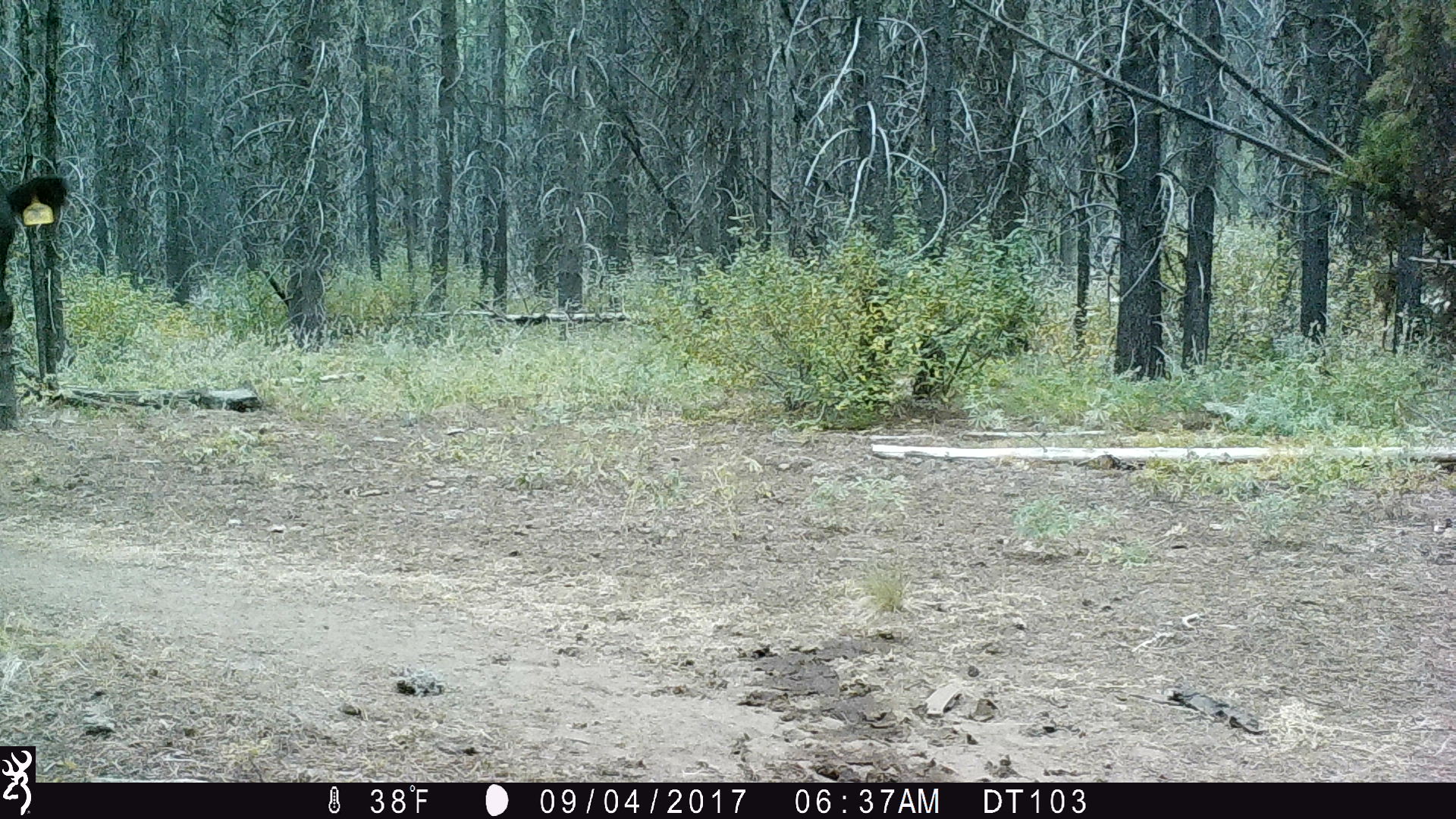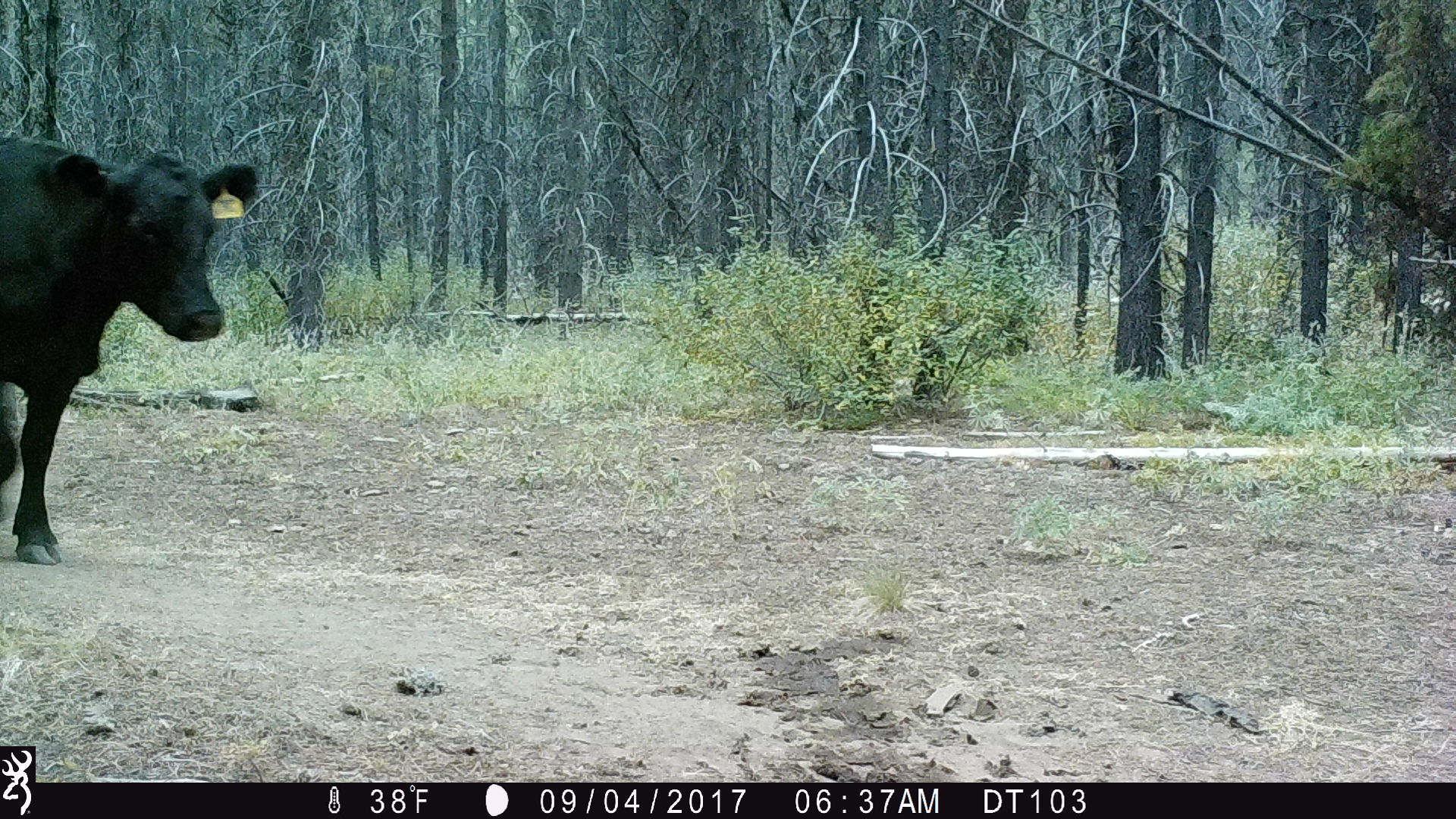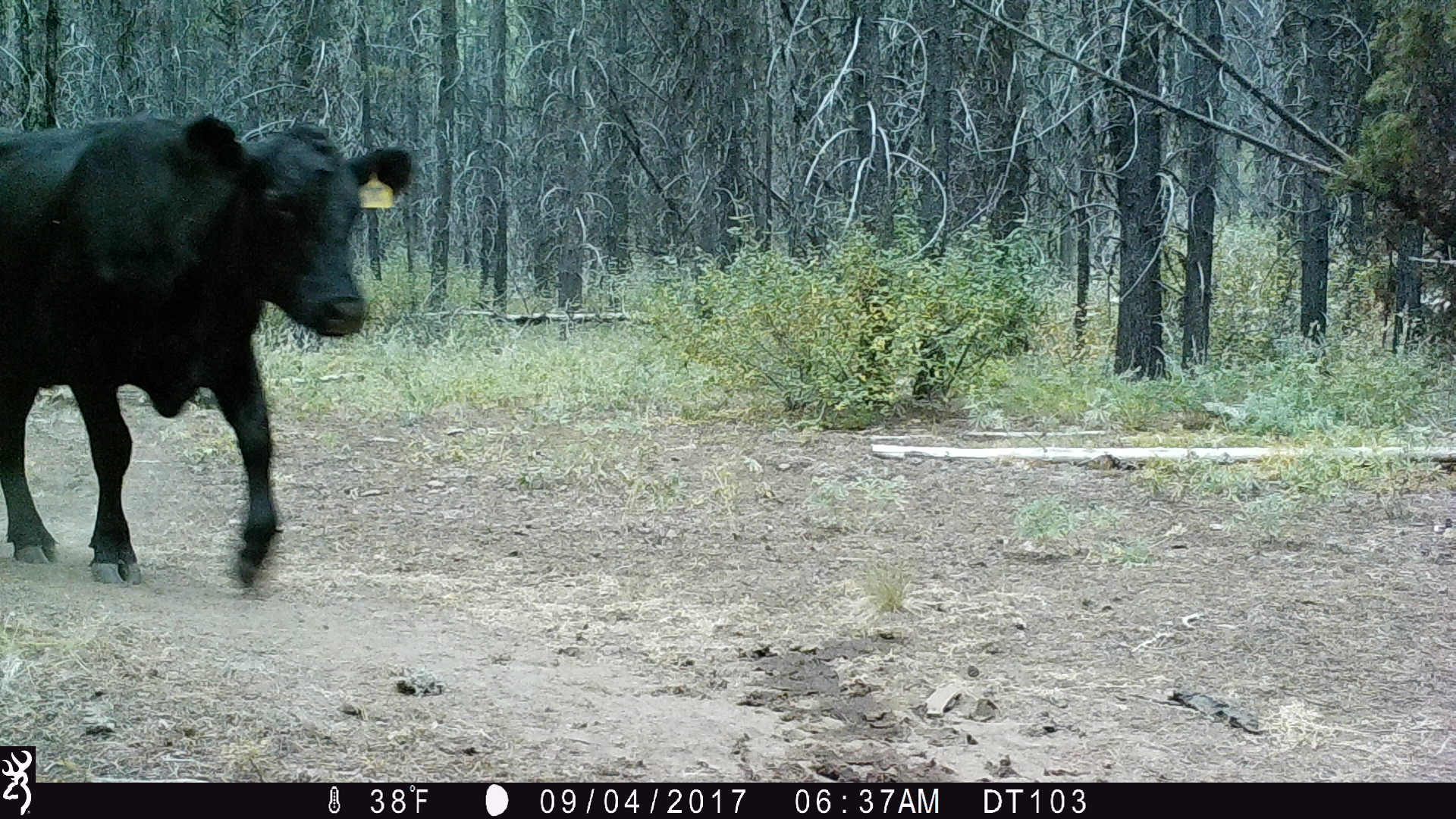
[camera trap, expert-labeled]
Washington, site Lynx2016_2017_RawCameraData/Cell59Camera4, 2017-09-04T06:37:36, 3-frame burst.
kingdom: Animalia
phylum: Chordata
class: Mammalia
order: Artiodactyla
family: Bovidae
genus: Bos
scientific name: Bos taurus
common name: domestic cattle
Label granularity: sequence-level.